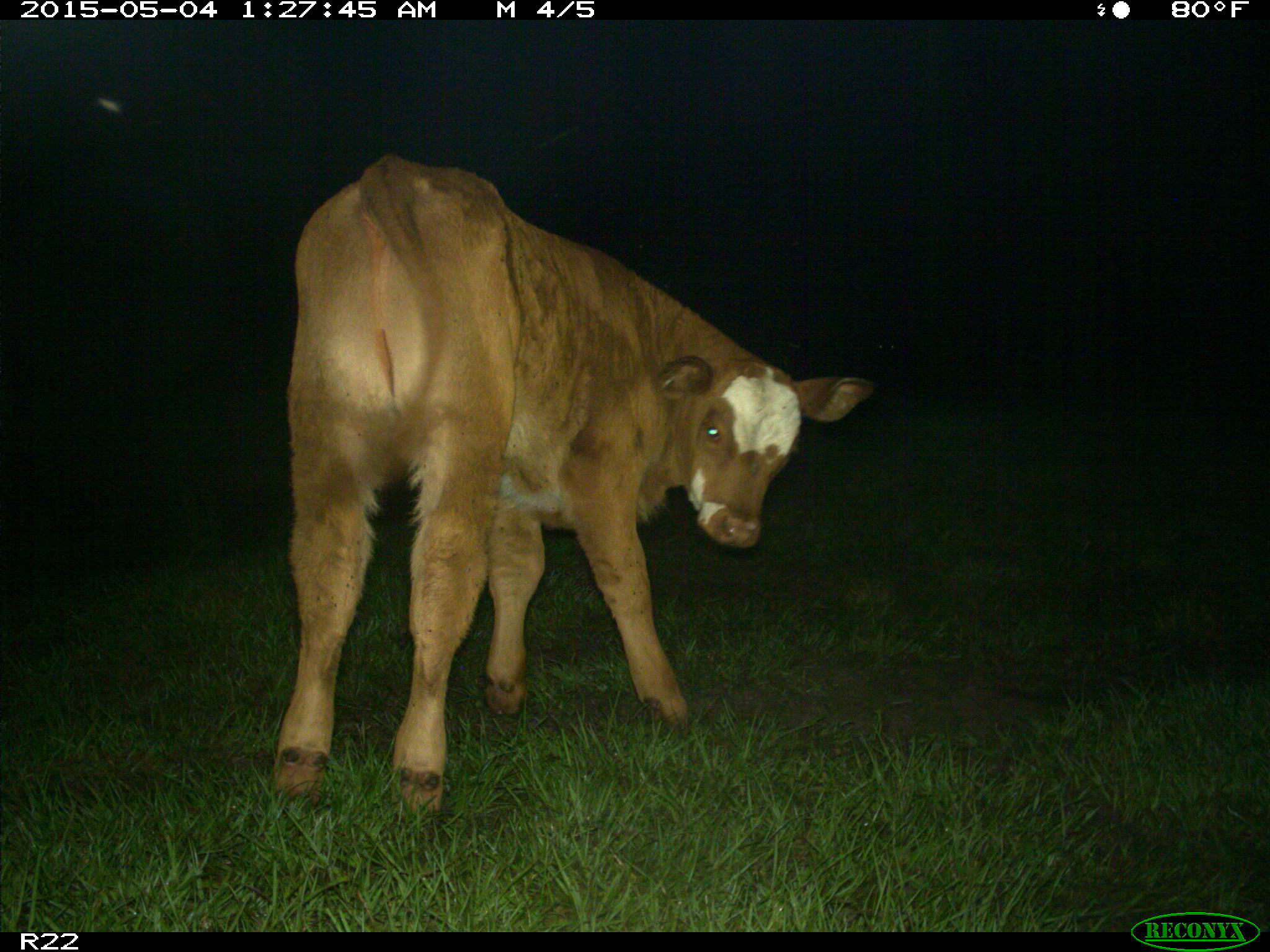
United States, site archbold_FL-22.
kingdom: Animalia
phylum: Chordata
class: Mammalia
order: Artiodactyla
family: Bovidae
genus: Bos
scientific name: Bos taurus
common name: domestic cow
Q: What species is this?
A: Bos taurus (domestic cow).